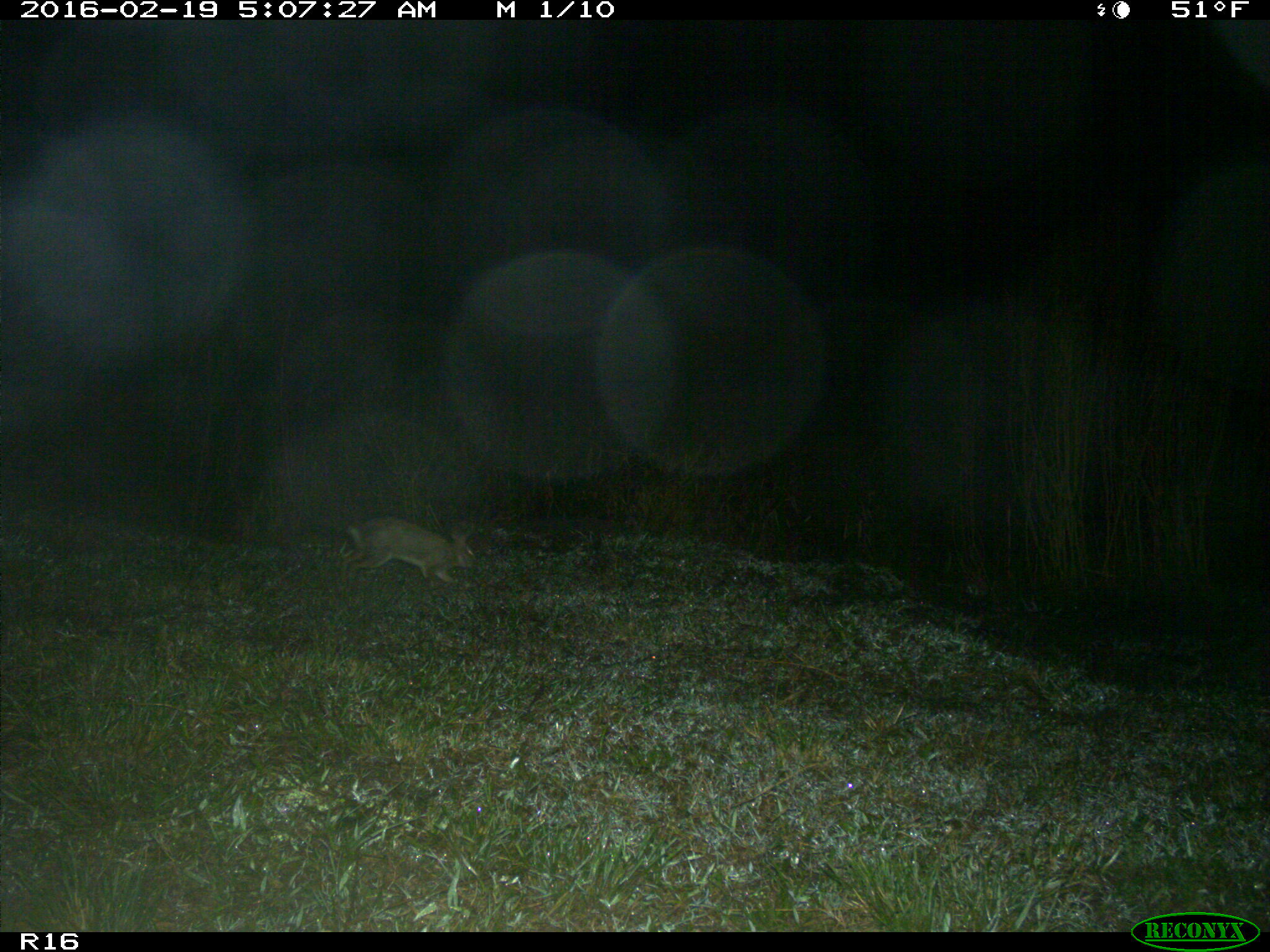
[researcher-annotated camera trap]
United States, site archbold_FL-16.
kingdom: Animalia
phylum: Chordata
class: Mammalia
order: Lagomorpha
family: Leporidae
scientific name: Leporidae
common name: rabbits and hares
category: unidentified rabbit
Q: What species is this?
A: Unidentified rabbit (rabbits and hares) (Leporidae).